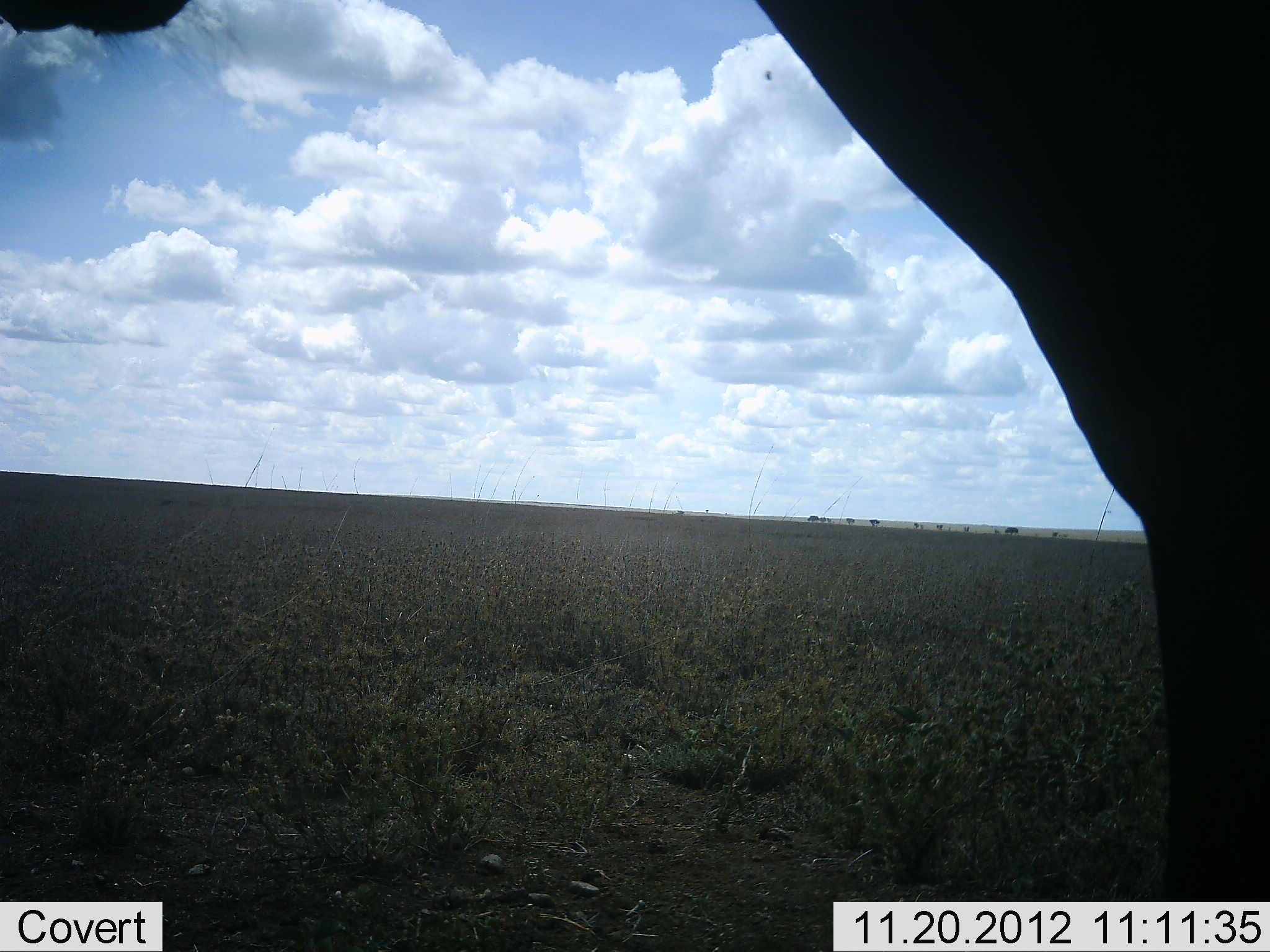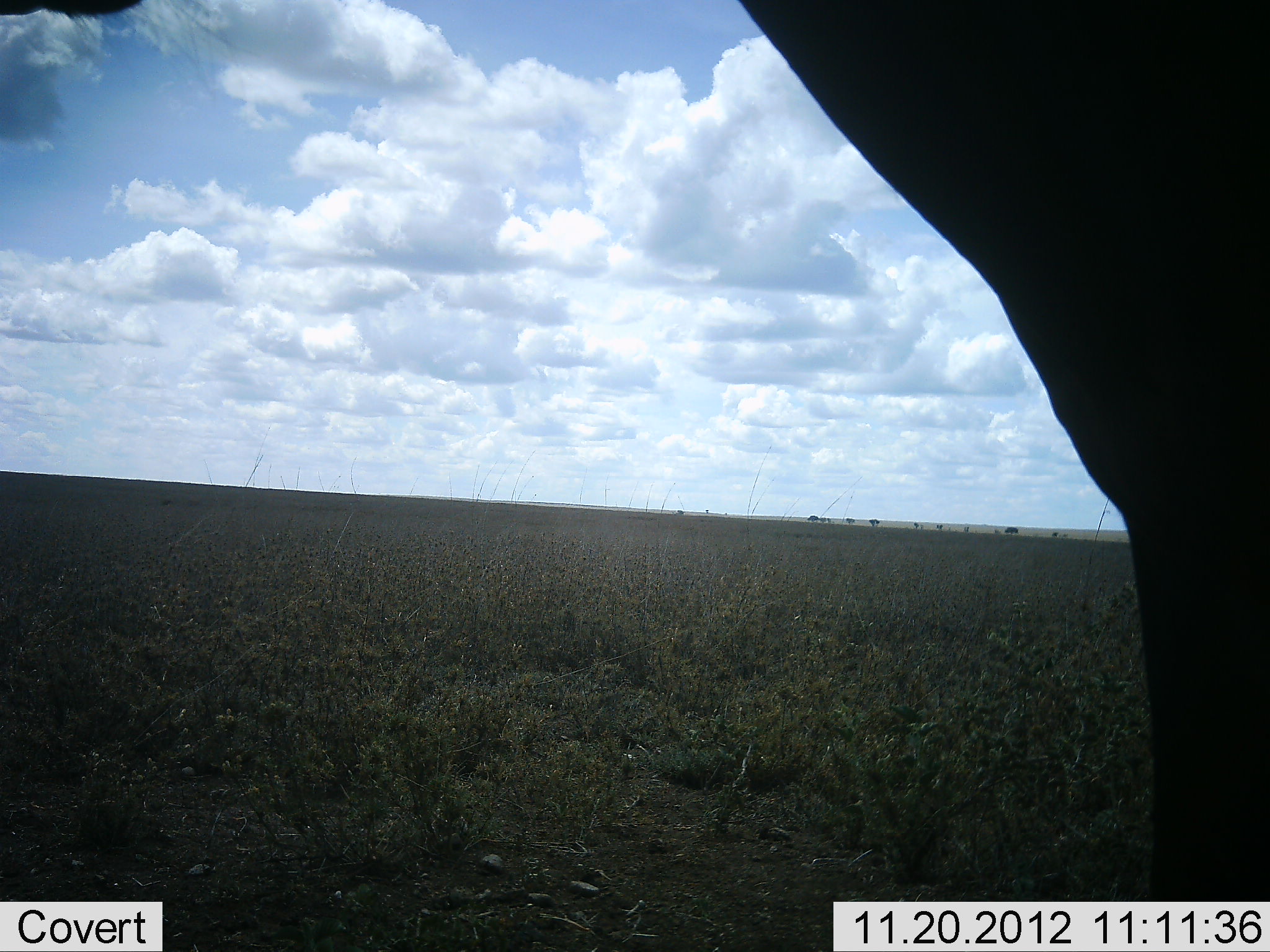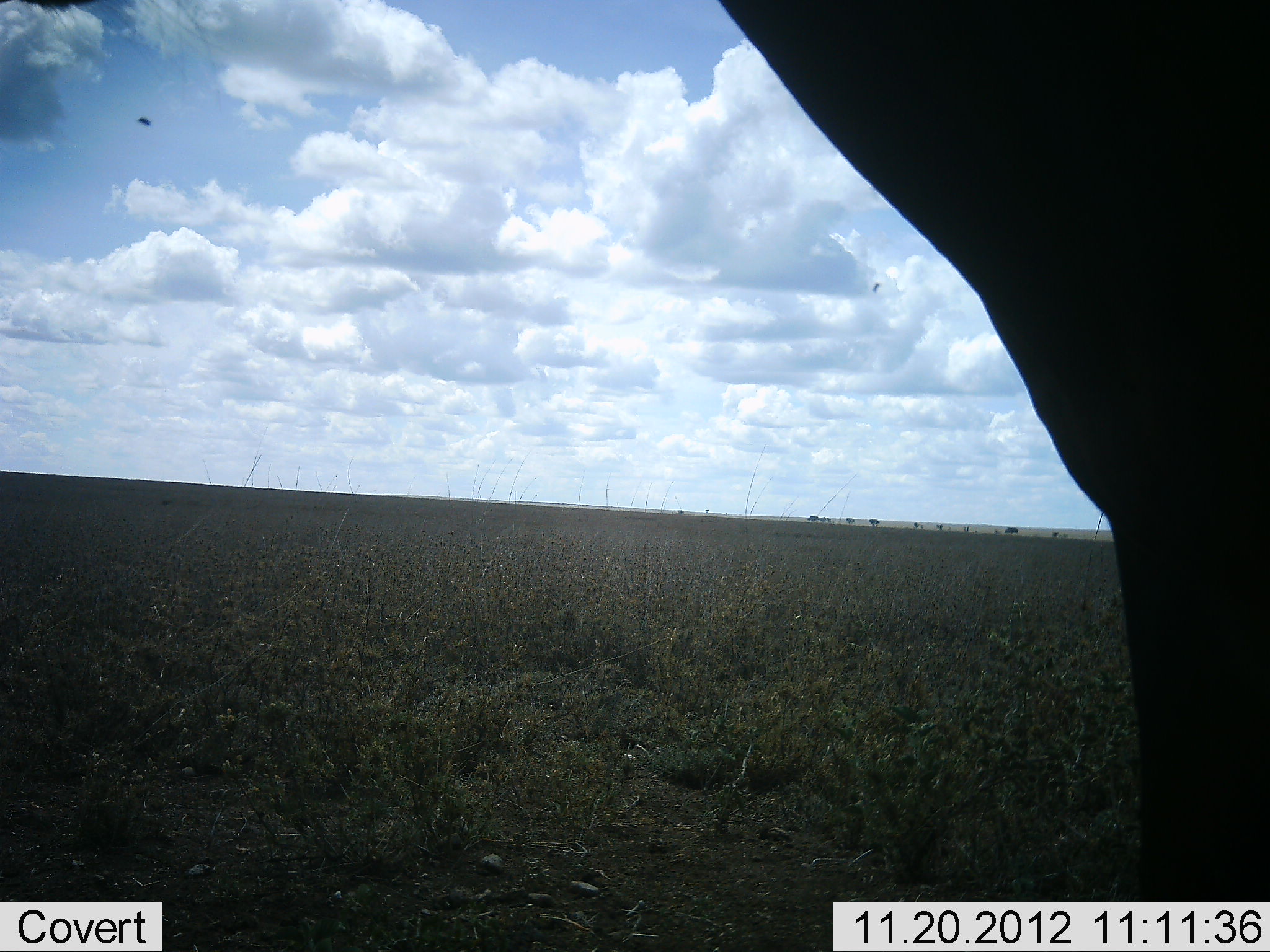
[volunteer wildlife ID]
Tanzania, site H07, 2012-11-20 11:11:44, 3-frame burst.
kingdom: Animalia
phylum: Chordata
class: Mammalia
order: Artiodactyla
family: Bovidae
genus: Alcelaphus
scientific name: Alcelaphus buselaphus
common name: hartebeest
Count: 1.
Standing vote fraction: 100%.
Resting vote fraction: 0%.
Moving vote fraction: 0%.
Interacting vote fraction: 0%.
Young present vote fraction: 0%.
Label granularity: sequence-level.